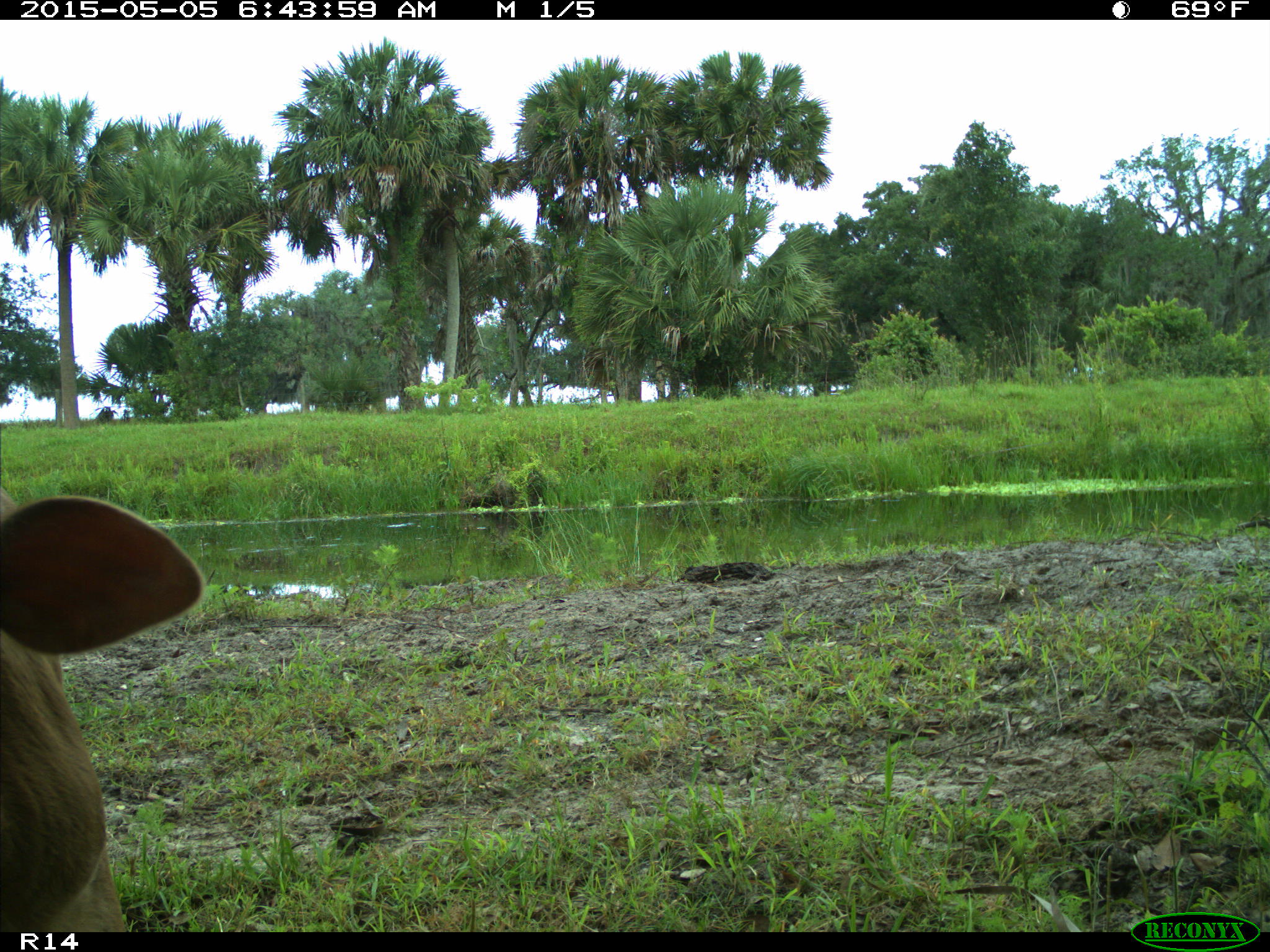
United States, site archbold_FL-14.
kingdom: Animalia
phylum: Chordata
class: Mammalia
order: Artiodactyla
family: Bovidae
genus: Bos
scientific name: Bos taurus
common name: domestic cow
Bos taurus (domestic cow).